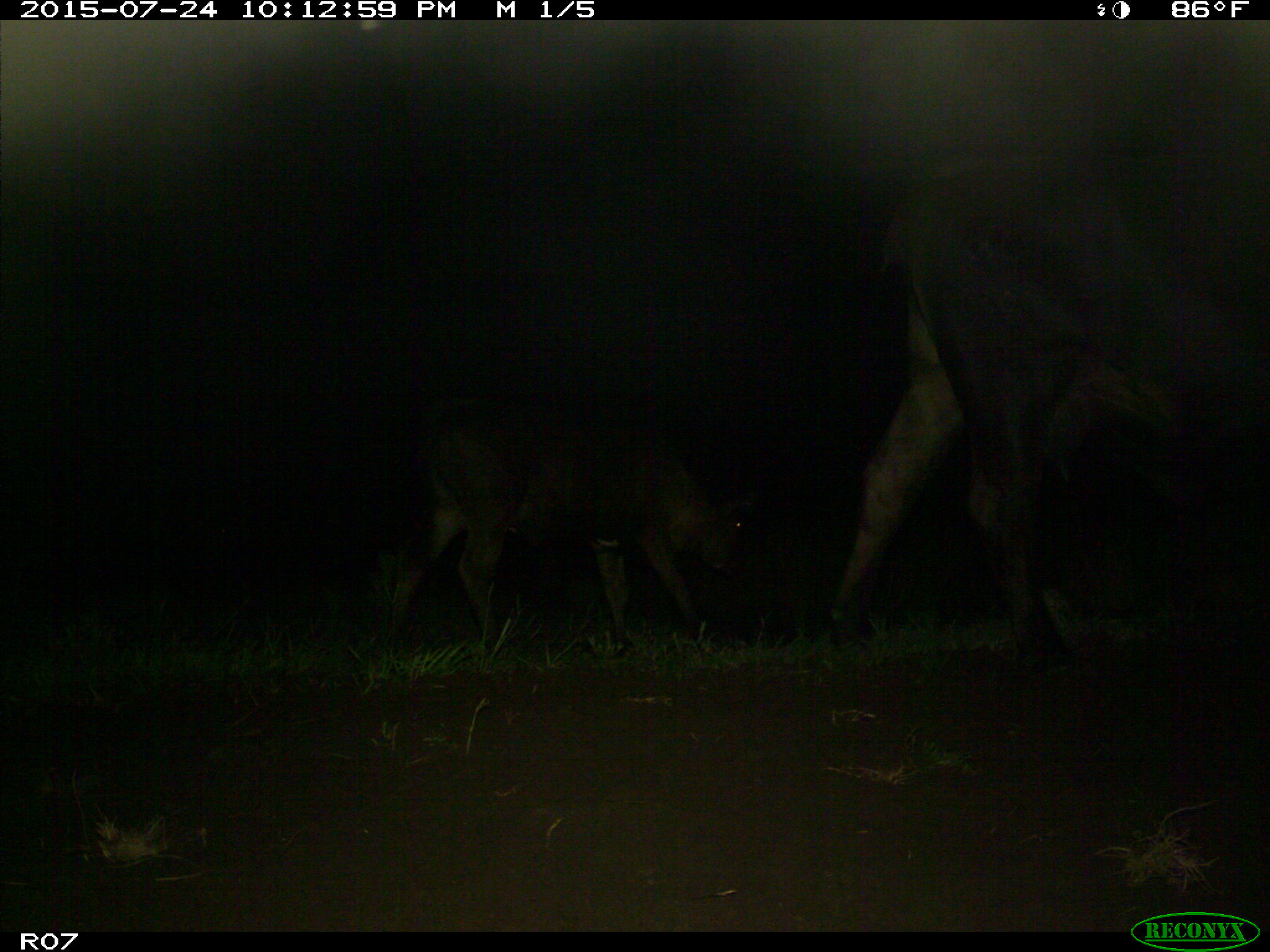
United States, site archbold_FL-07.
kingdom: Animalia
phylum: Chordata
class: Mammalia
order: Artiodactyla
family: Bovidae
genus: Bos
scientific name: Bos taurus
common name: domestic cow